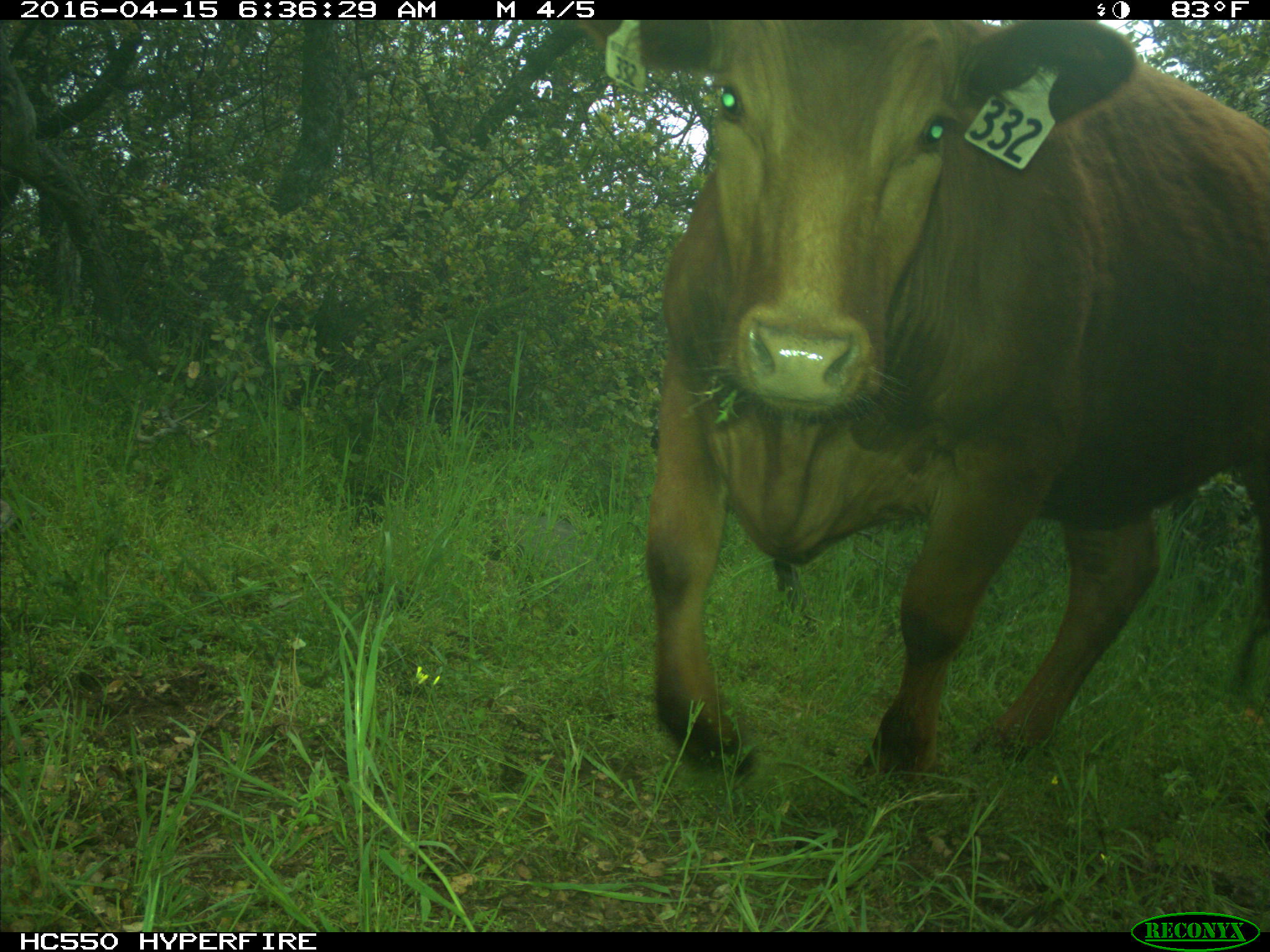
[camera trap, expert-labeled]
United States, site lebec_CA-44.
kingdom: Animalia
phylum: Chordata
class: Mammalia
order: Artiodactyla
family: Bovidae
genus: Bos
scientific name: Bos taurus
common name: domestic cow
Bos taurus (domestic cow).